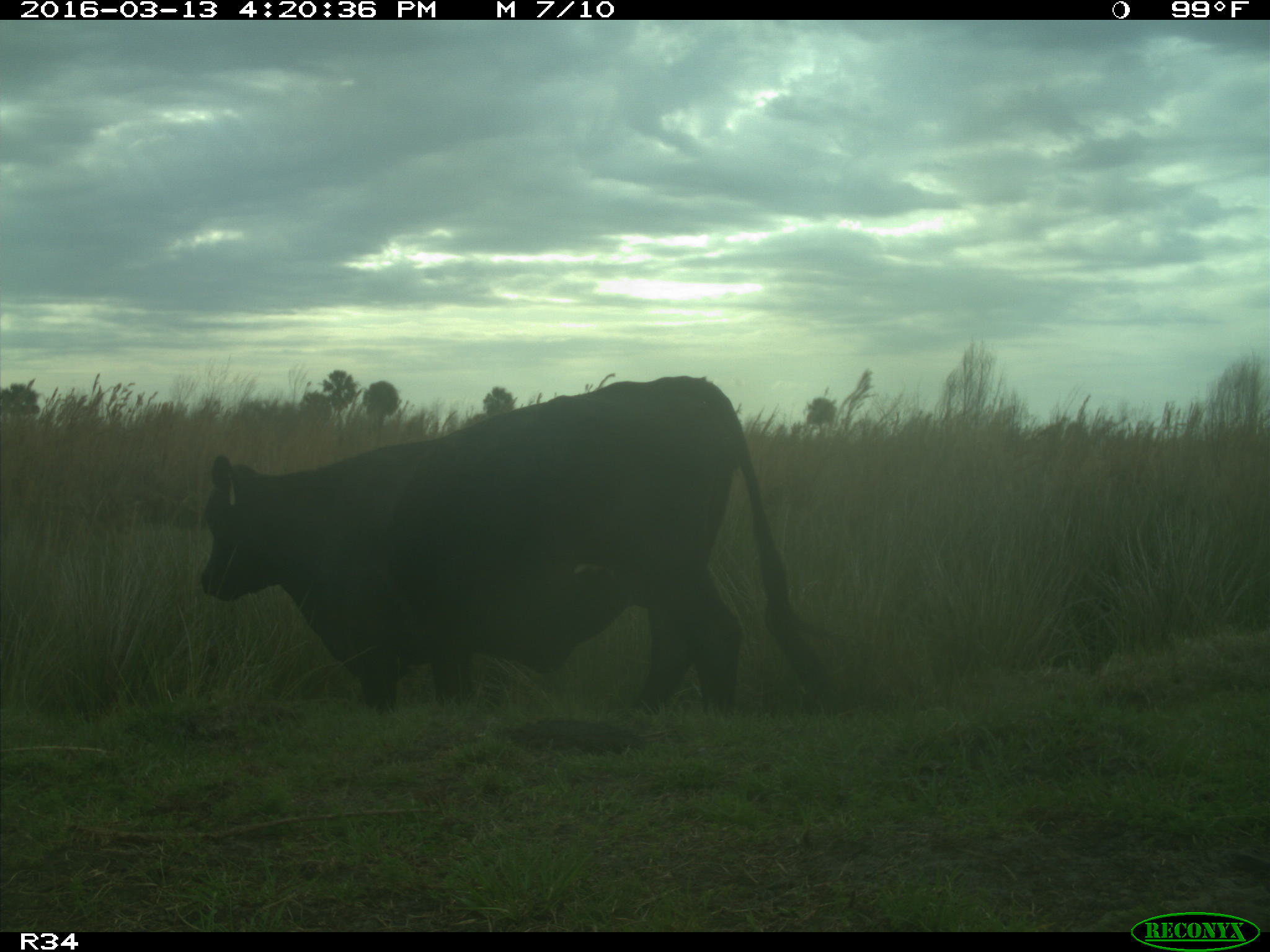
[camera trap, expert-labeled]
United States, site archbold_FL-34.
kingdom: Animalia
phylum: Chordata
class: Mammalia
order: Artiodactyla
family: Bovidae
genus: Bos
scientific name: Bos taurus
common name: domestic cow